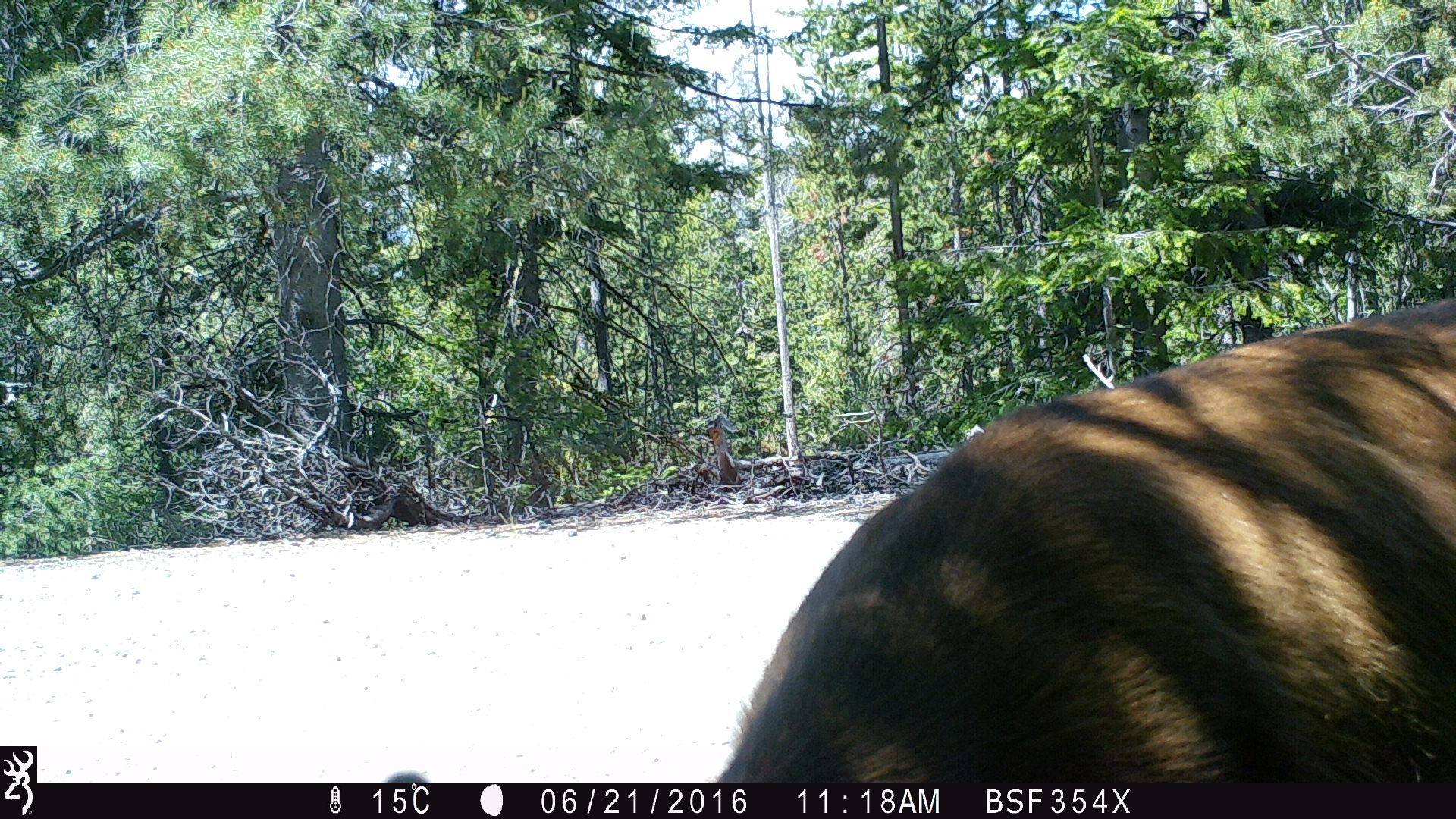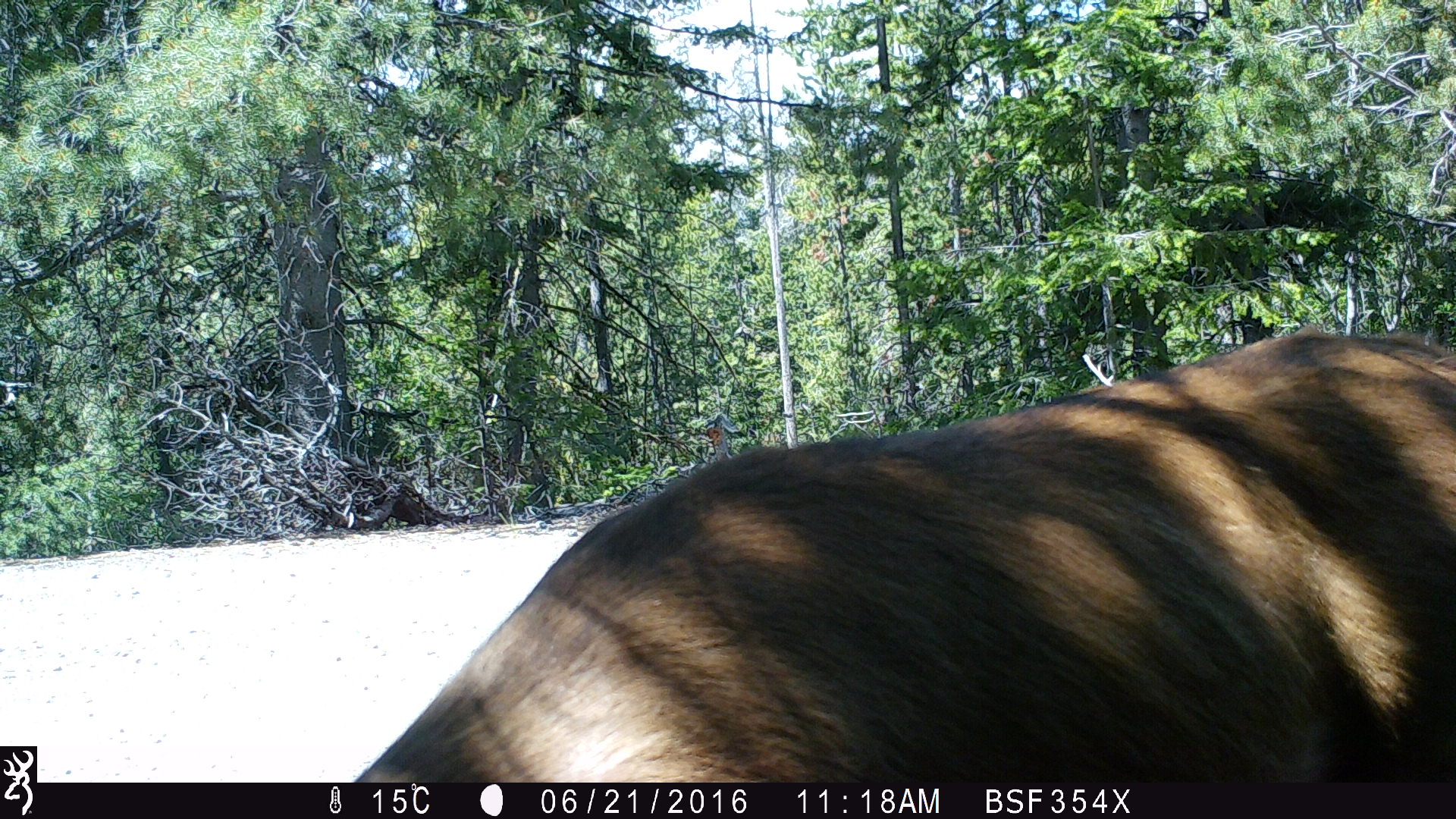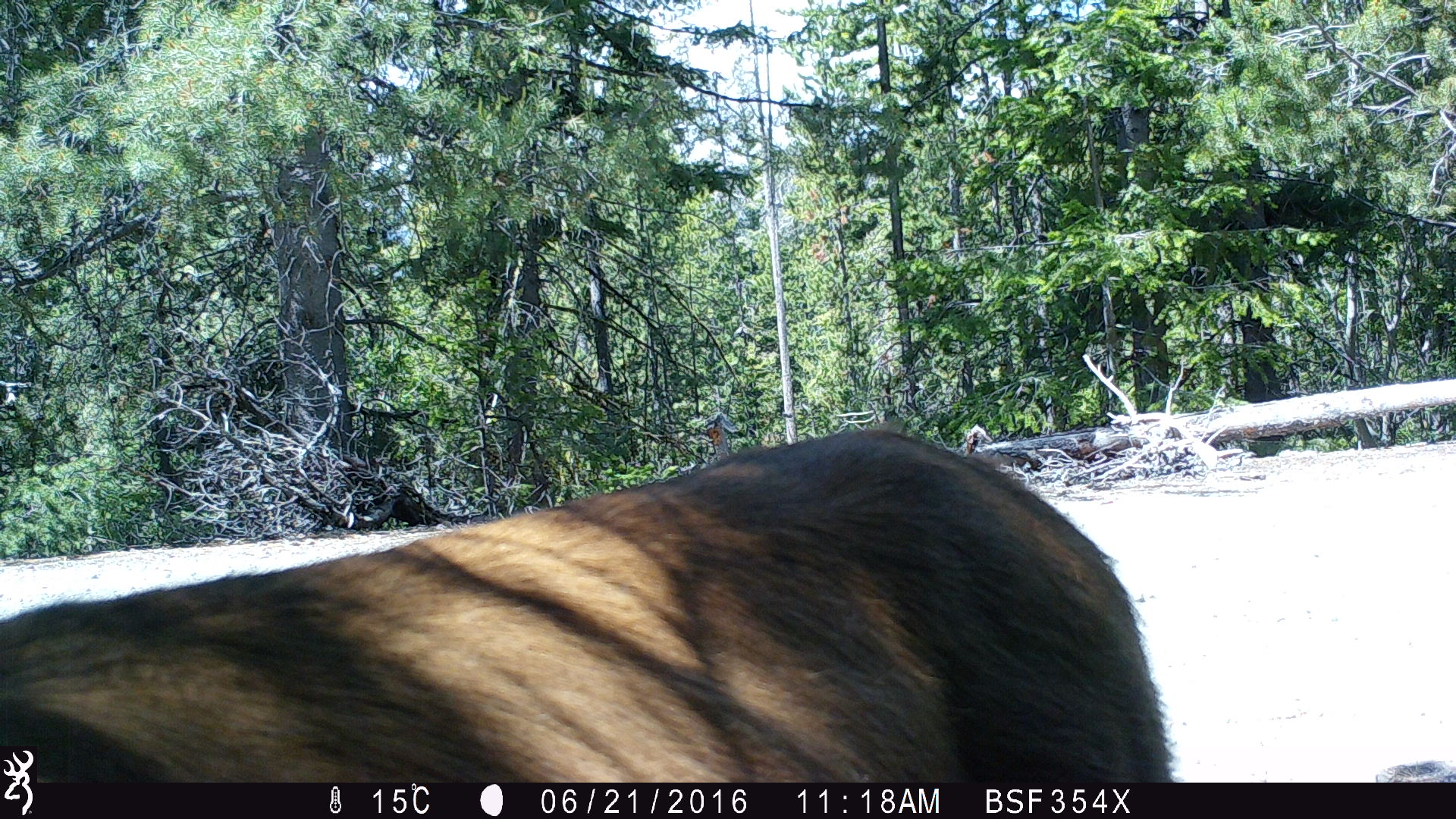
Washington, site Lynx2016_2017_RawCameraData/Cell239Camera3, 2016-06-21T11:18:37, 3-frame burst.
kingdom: Animalia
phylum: Chordata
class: Mammalia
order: Artiodactyla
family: Cervidae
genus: Odocoileus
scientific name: Odocoileus hemionus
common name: mule deer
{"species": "Odocoileus hemionus (mule deer)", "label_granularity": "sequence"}